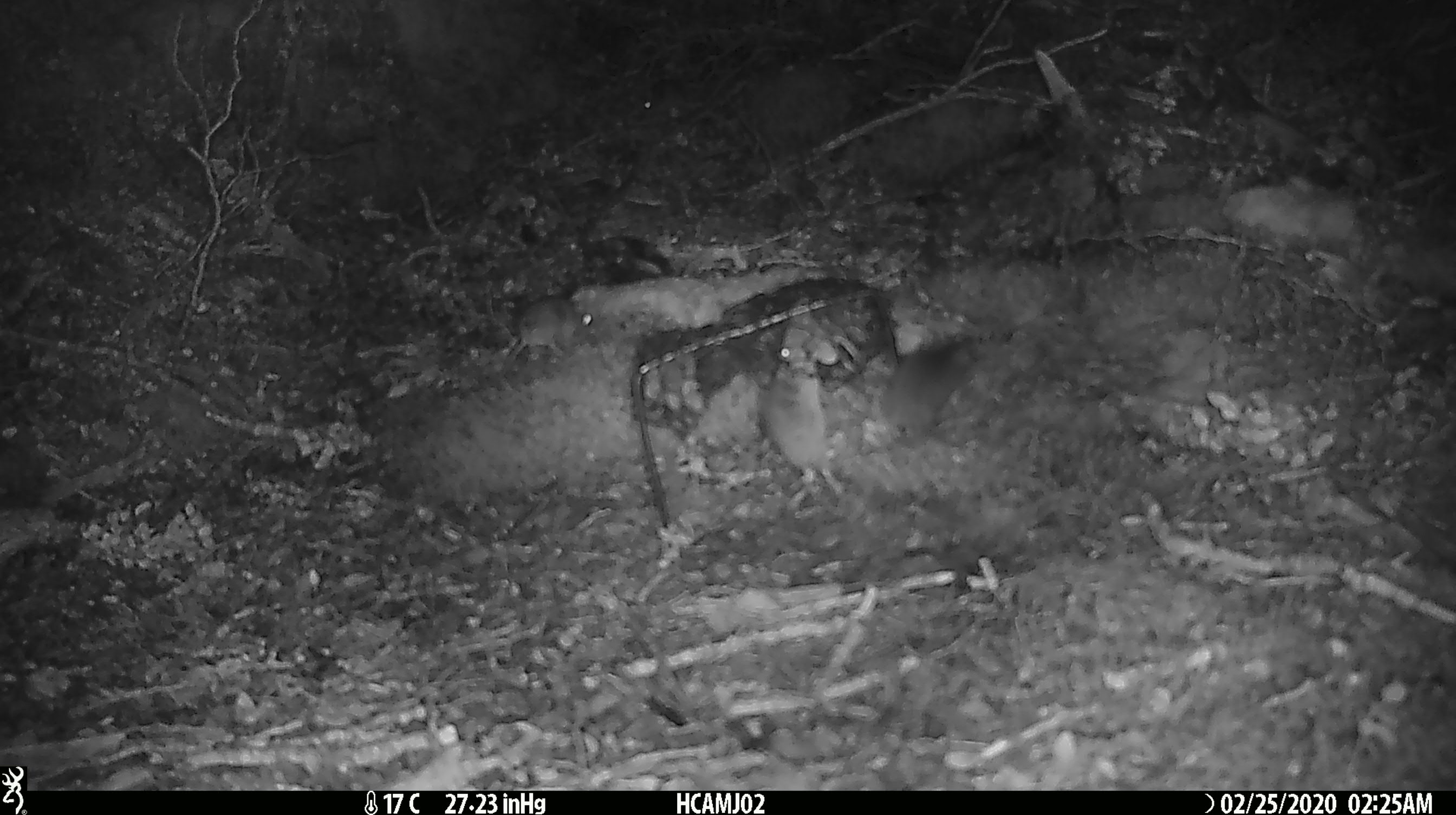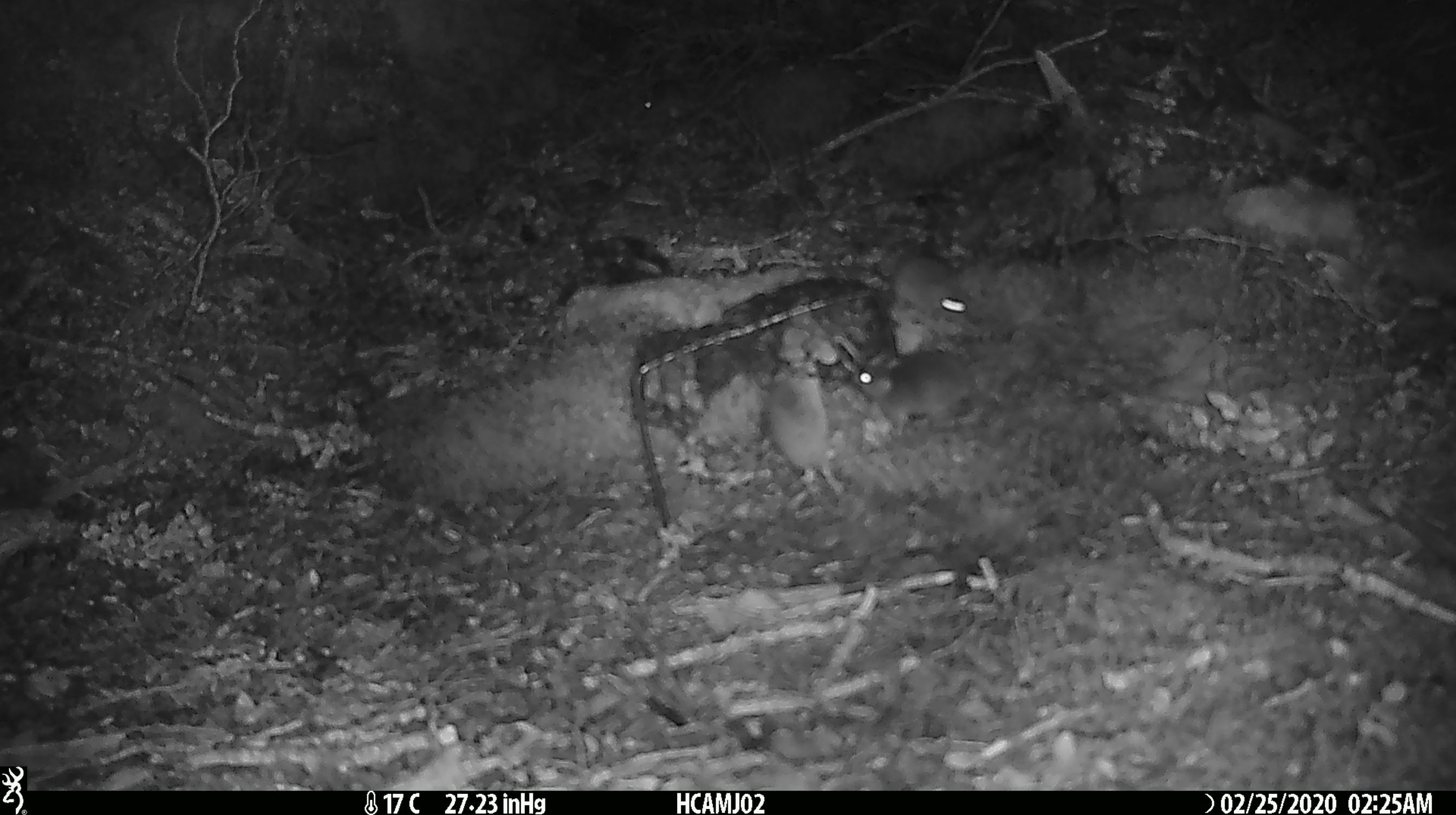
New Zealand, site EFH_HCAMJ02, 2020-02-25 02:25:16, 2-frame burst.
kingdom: Animalia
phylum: Chordata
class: Mammalia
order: Rodentia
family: Muridae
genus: Mus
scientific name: Mus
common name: mouse